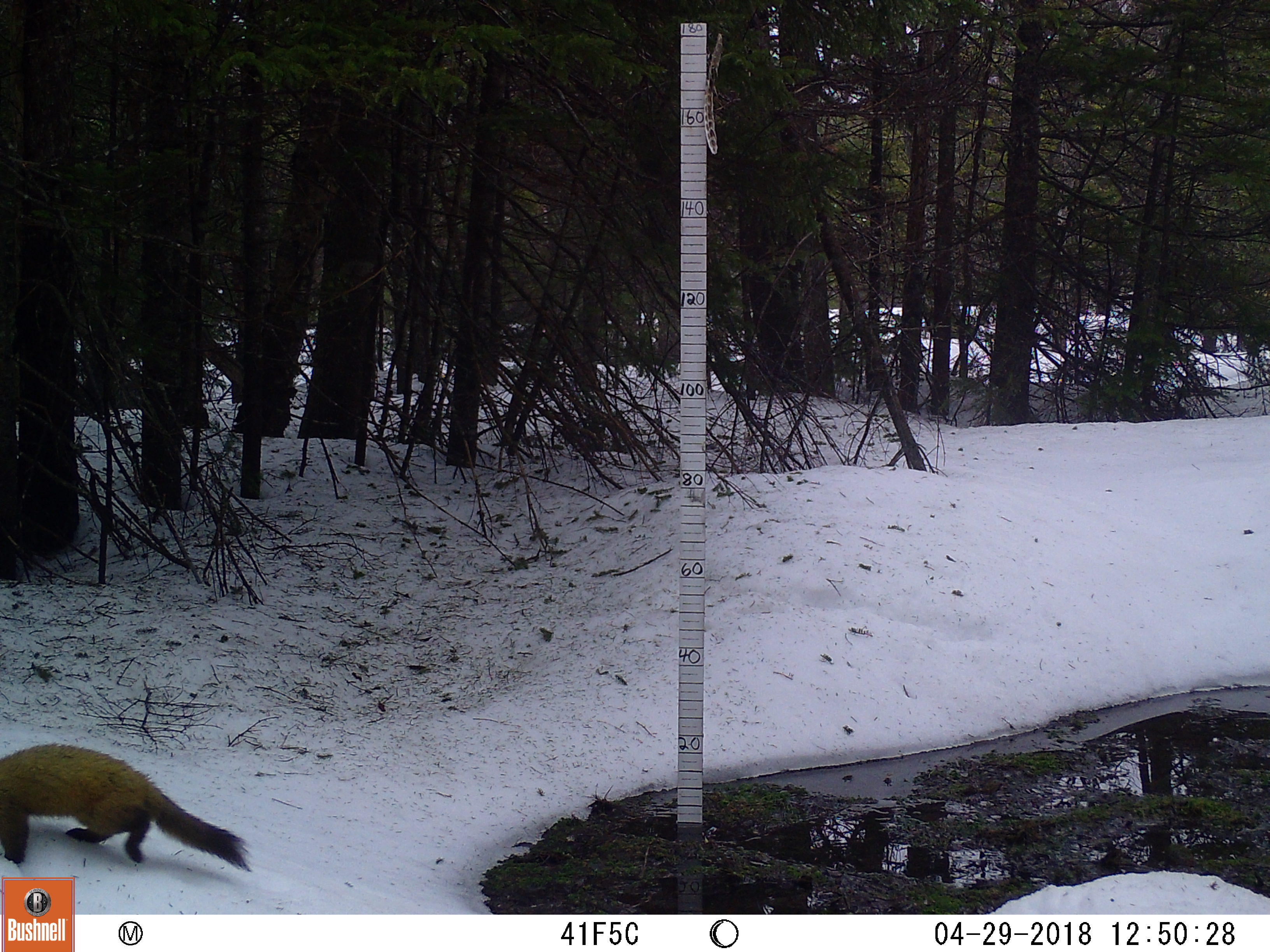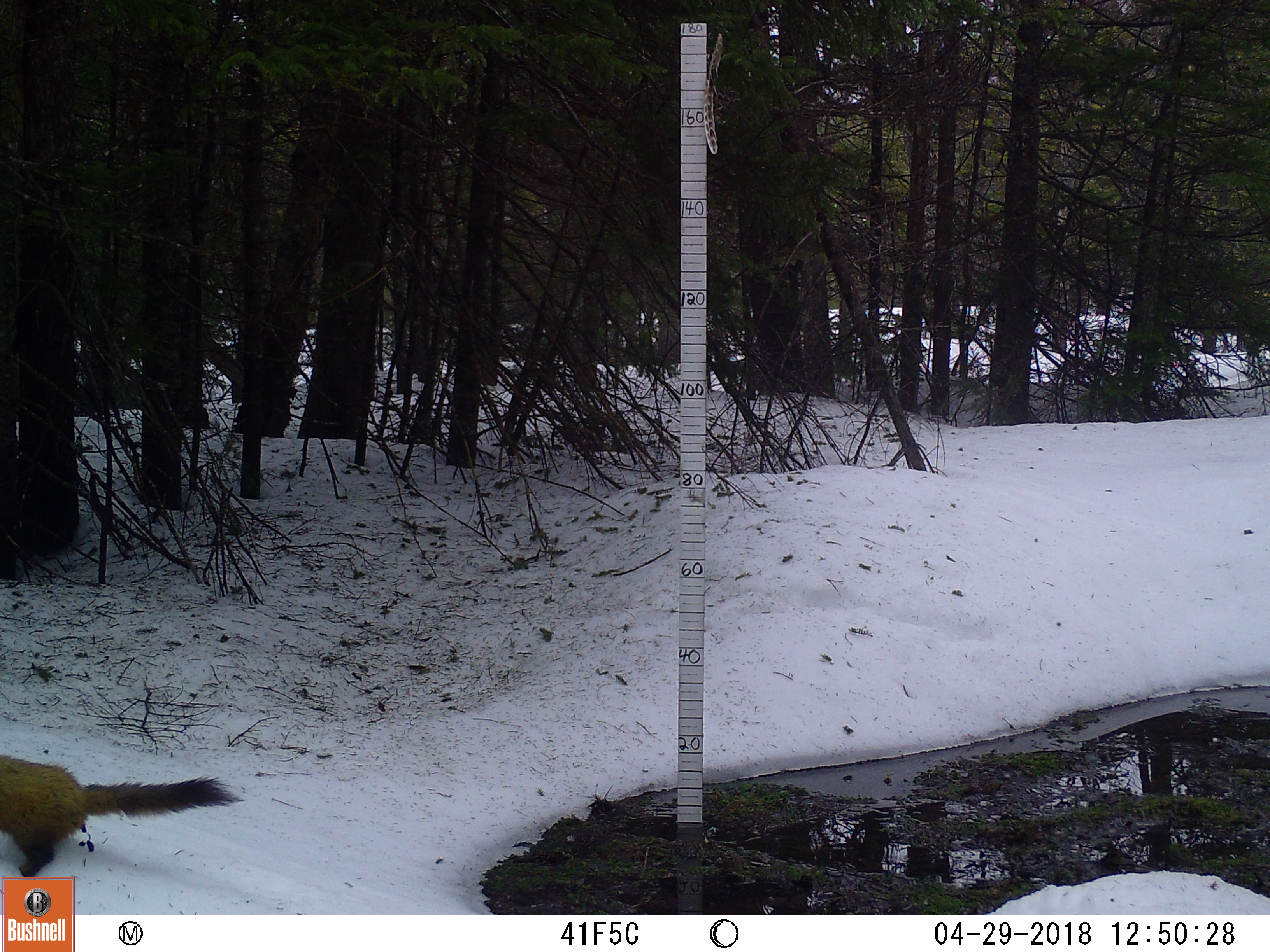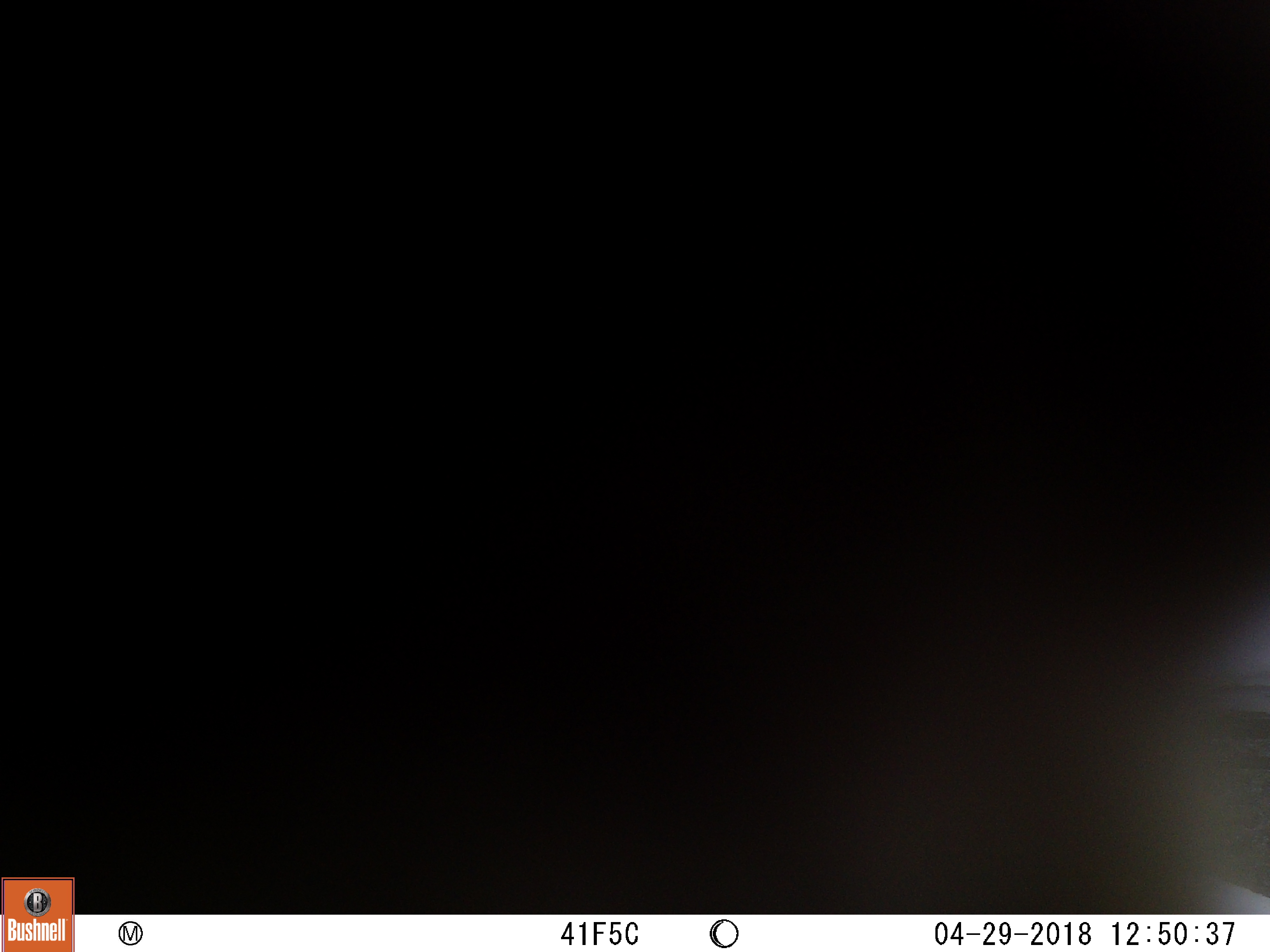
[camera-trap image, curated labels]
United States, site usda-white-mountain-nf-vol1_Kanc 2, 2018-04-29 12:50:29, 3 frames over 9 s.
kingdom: Animalia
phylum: Chordata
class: Mammalia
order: Carnivora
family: Mustelidae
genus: Martes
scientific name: Martes americana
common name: american marten